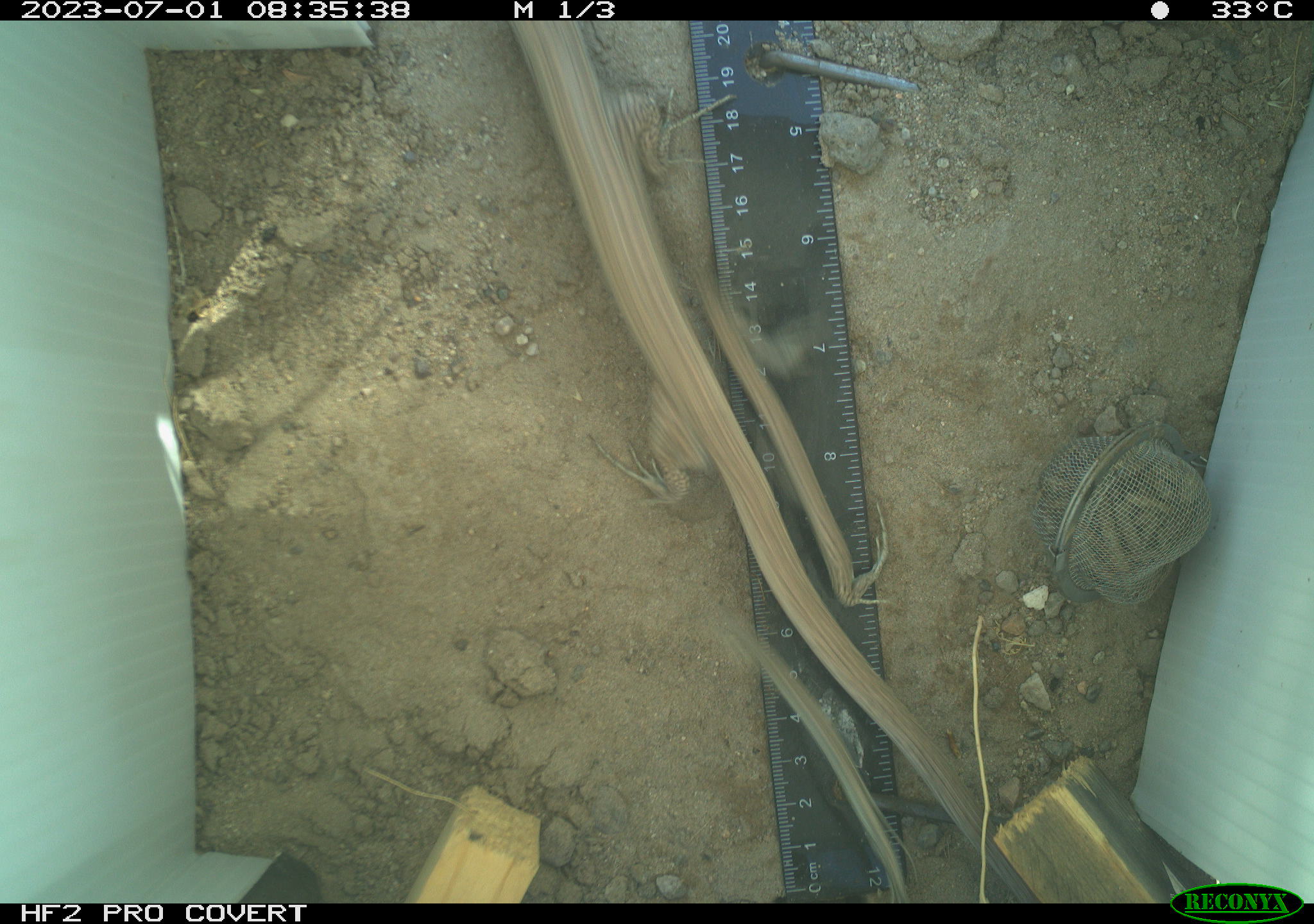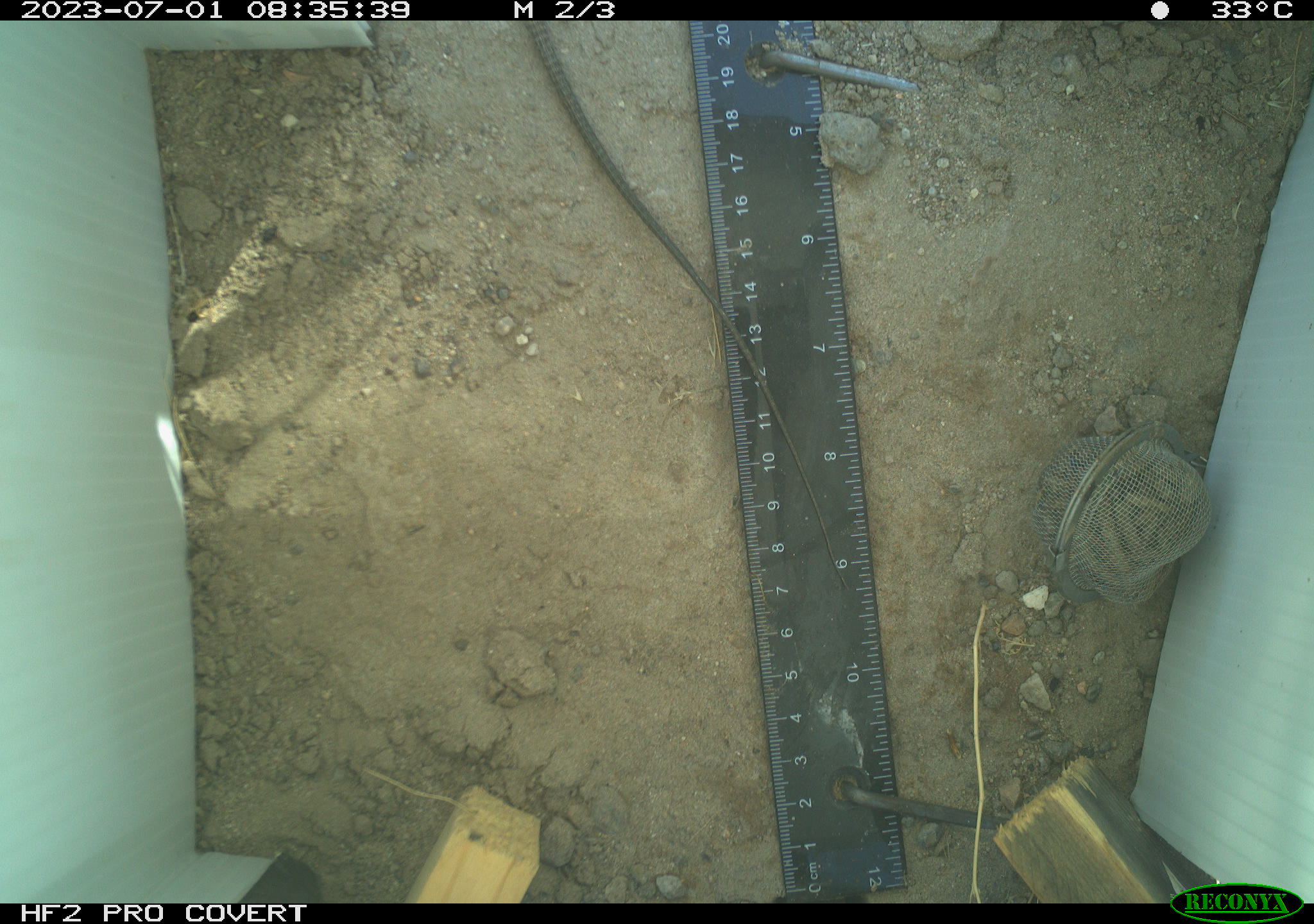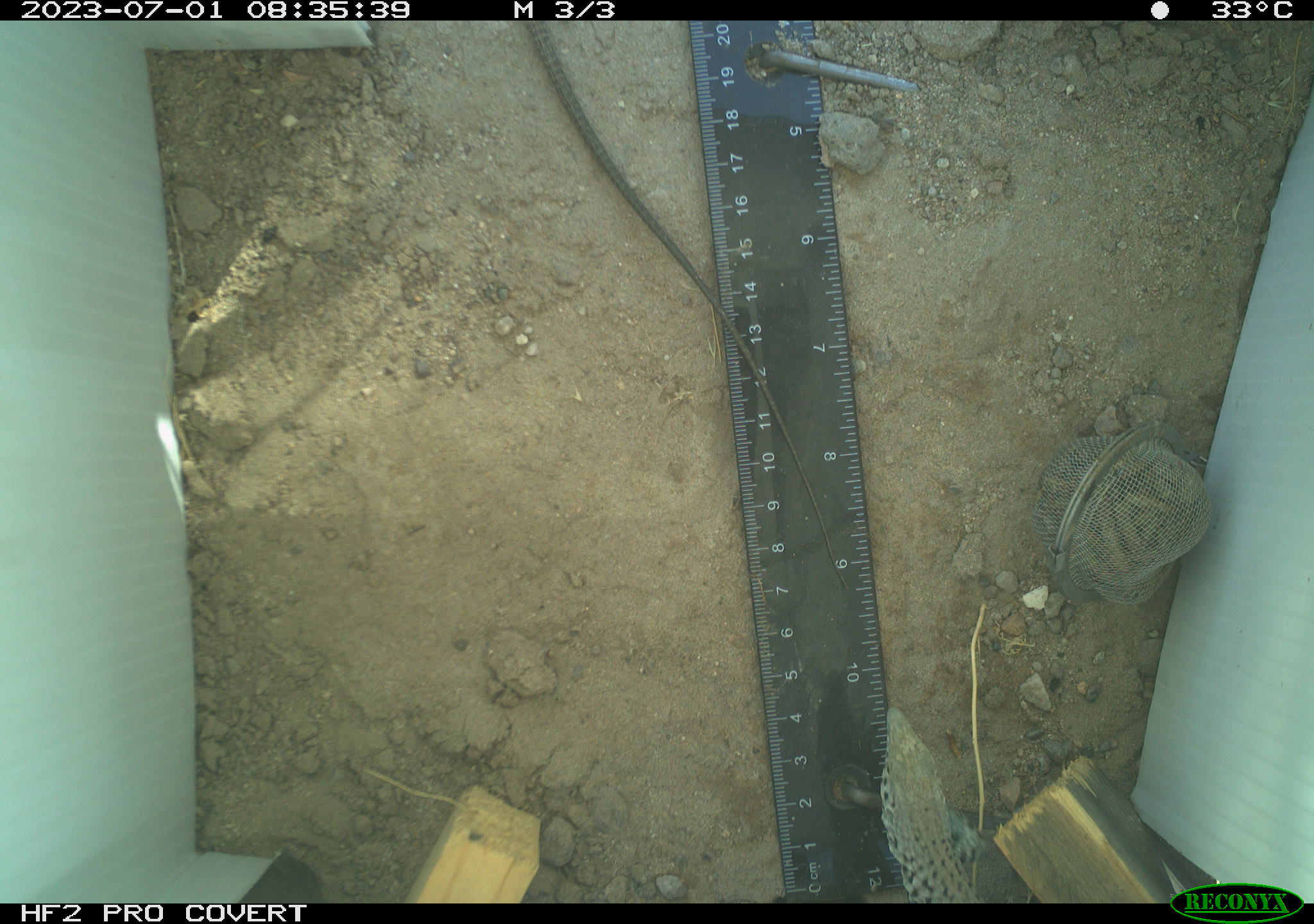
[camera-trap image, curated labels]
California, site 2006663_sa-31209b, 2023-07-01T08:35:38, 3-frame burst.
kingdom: Animalia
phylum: Chordata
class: Reptilia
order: Squamata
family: Teiidae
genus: Aspidoscelis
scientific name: Aspidoscelis tigris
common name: western whiptail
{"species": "western whiptail (Aspidoscelis tigris)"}